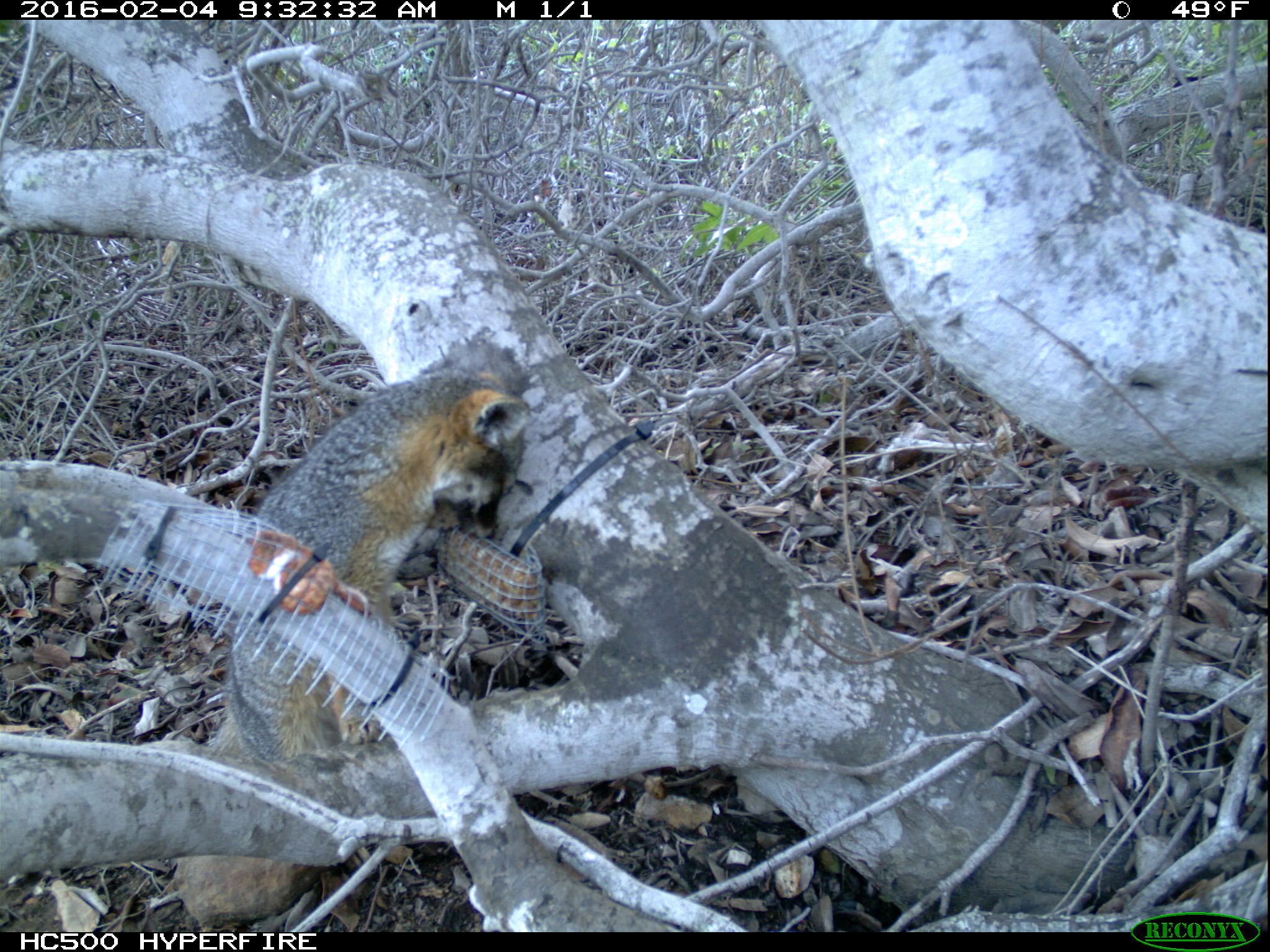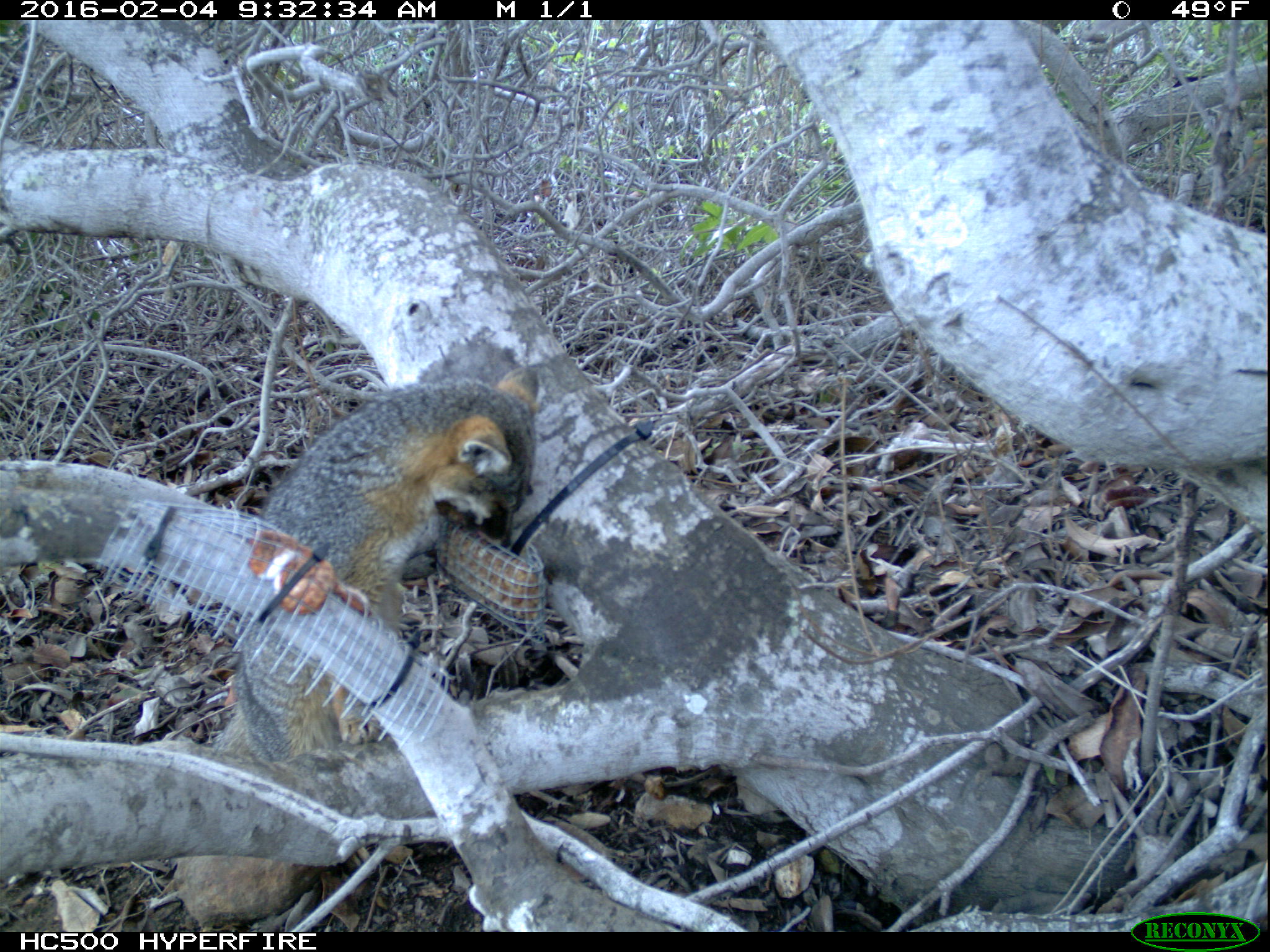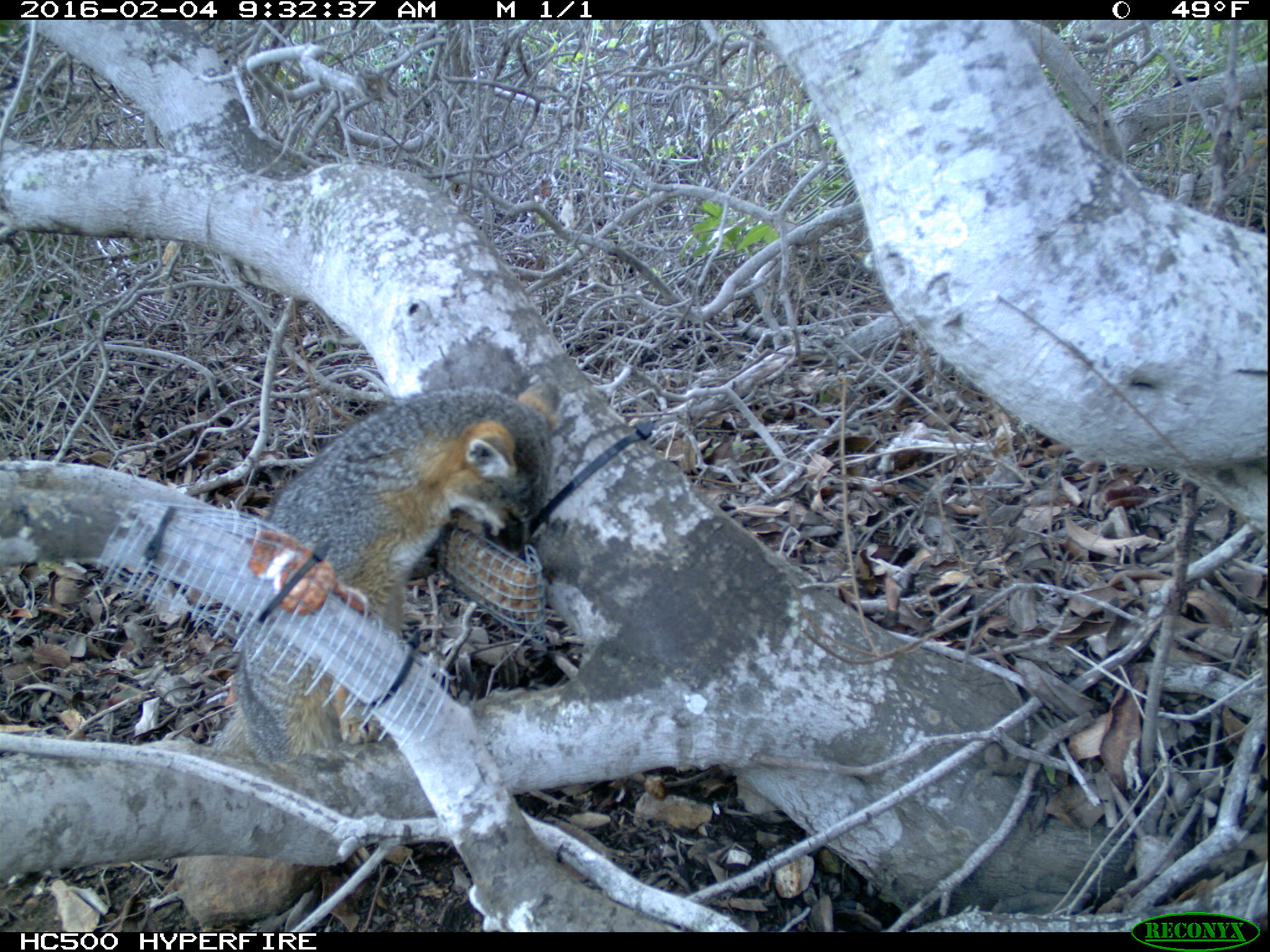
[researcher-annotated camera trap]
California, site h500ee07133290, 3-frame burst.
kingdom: Animalia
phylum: Chordata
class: Mammalia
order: Carnivora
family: Canidae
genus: Urocyon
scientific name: Urocyon littoralis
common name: island fox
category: fox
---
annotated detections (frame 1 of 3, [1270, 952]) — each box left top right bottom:
fox: 210 369 531 764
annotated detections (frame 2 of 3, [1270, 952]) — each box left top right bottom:
fox: 210 366 540 762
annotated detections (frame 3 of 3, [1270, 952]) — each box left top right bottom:
fox: 209 375 562 758